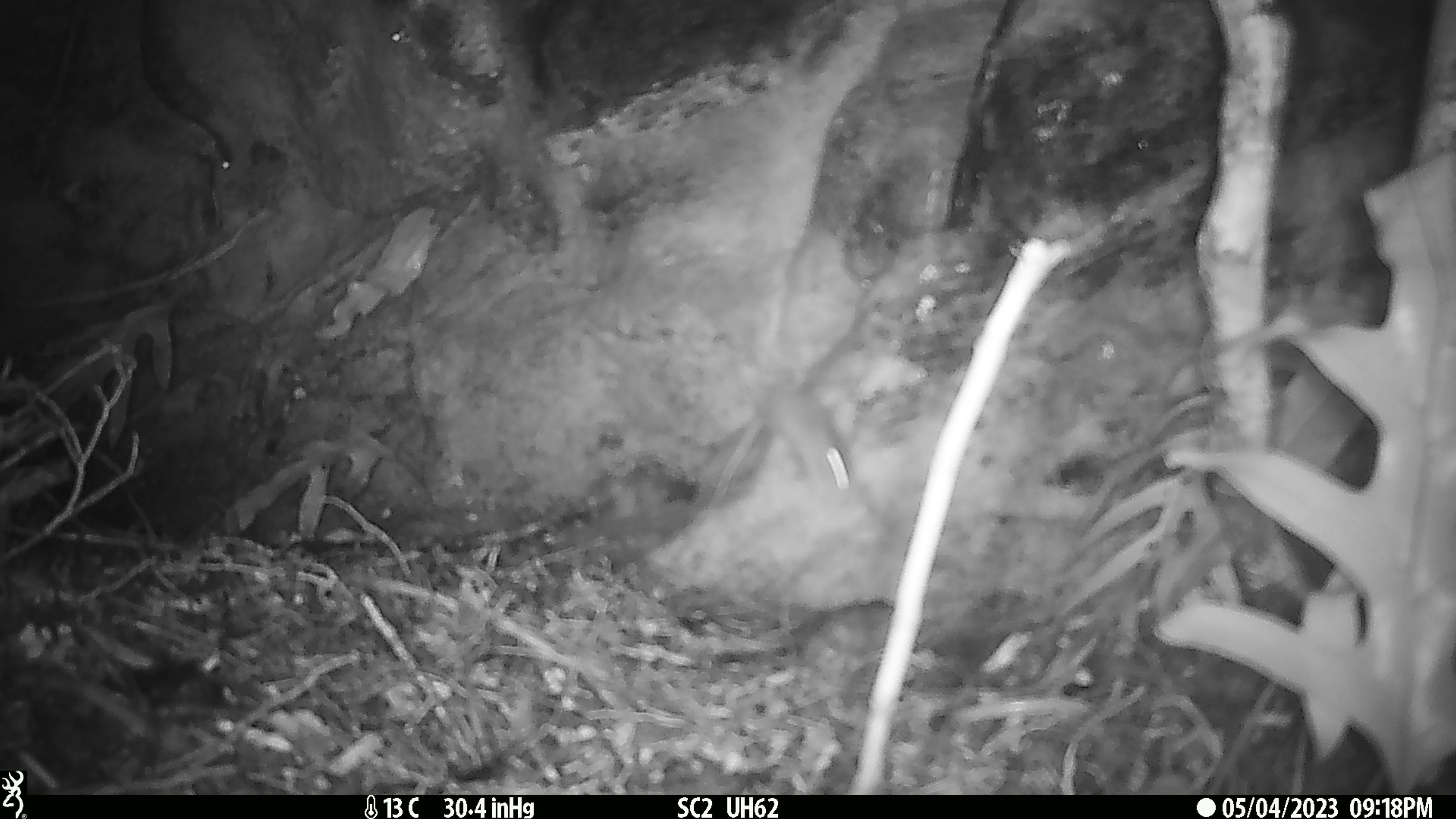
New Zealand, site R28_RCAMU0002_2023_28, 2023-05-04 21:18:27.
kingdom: Animalia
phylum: Chordata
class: Mammalia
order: Rodentia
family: Muridae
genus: Mus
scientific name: Mus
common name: mouse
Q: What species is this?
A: Mouse (Mus).